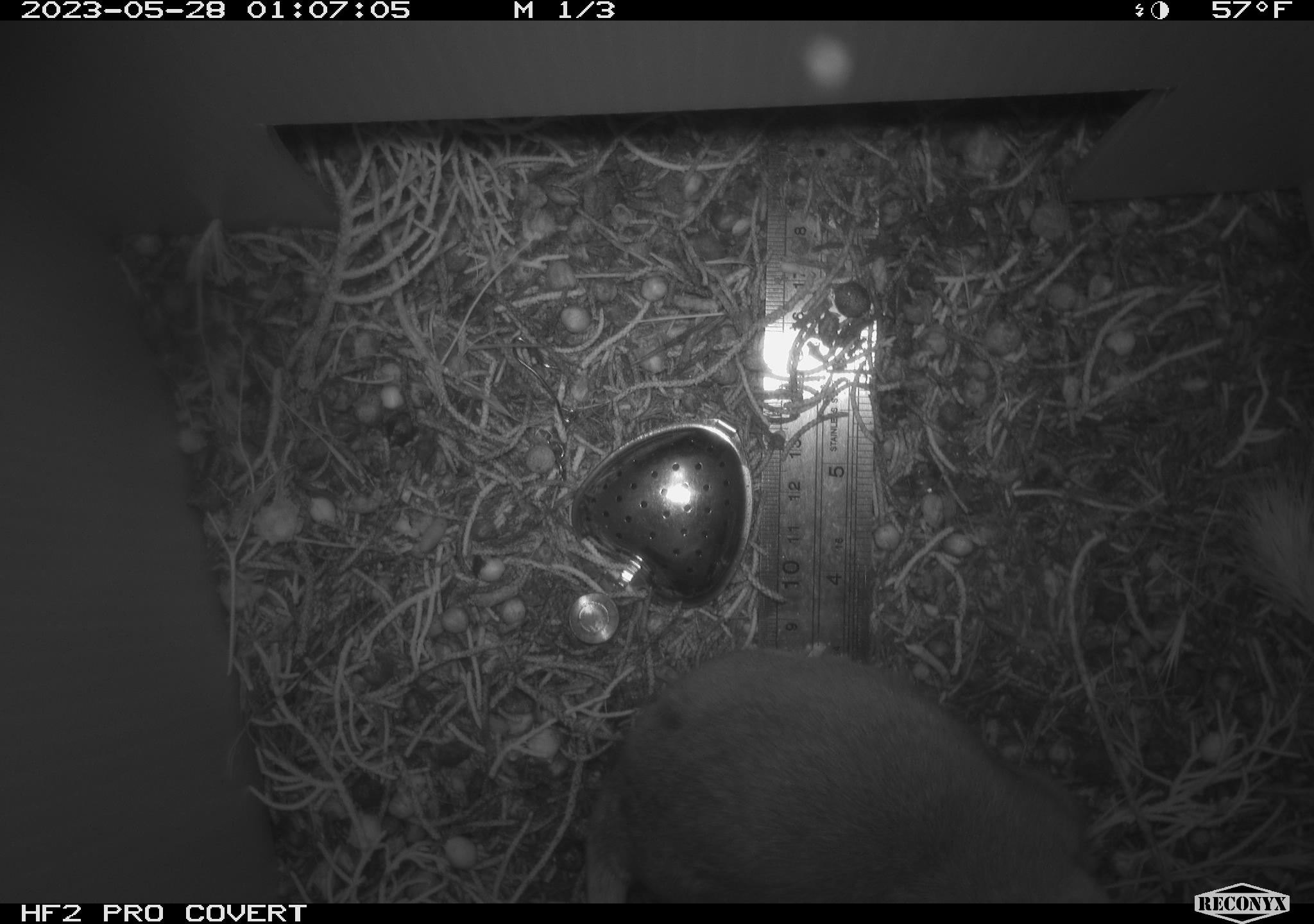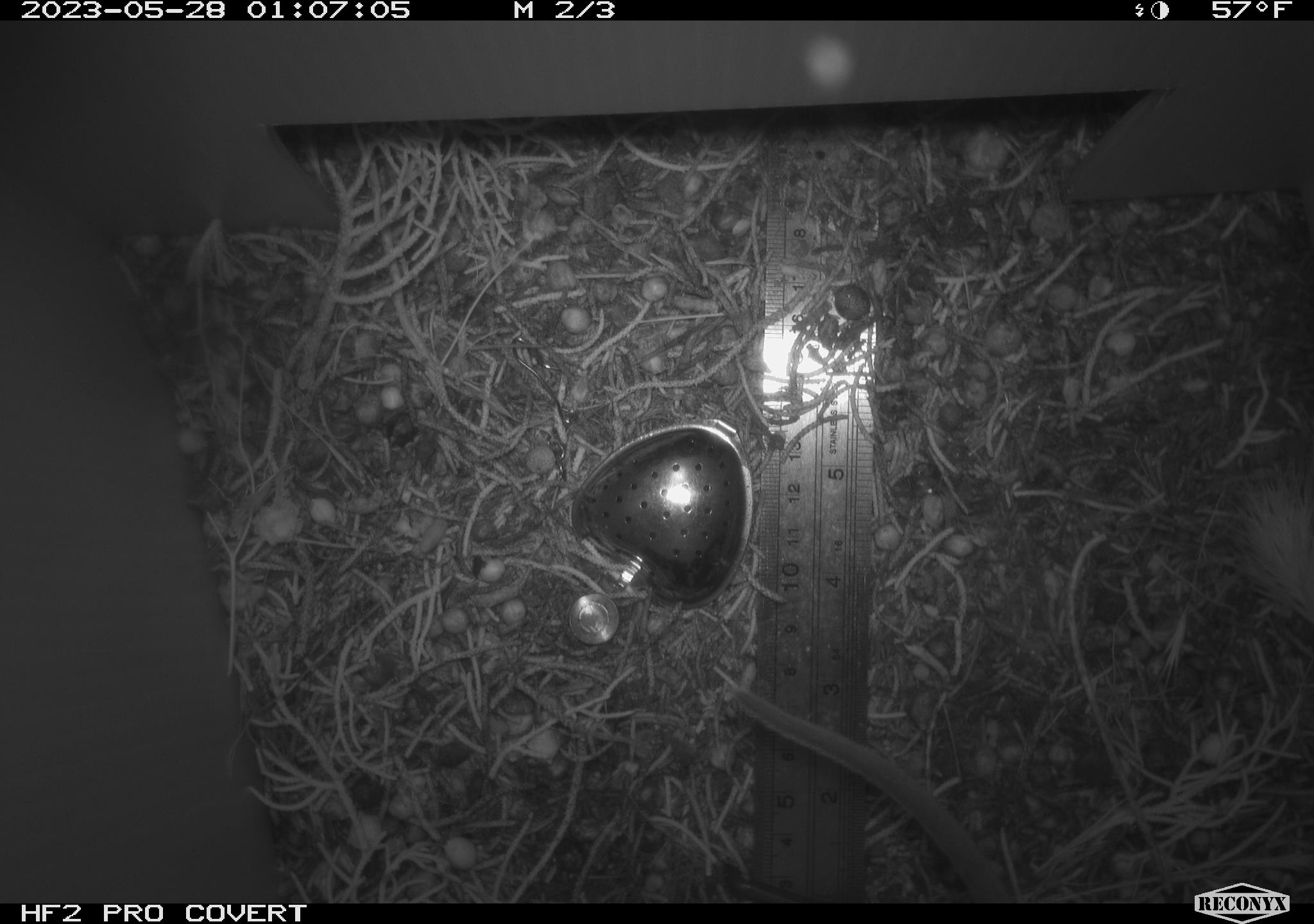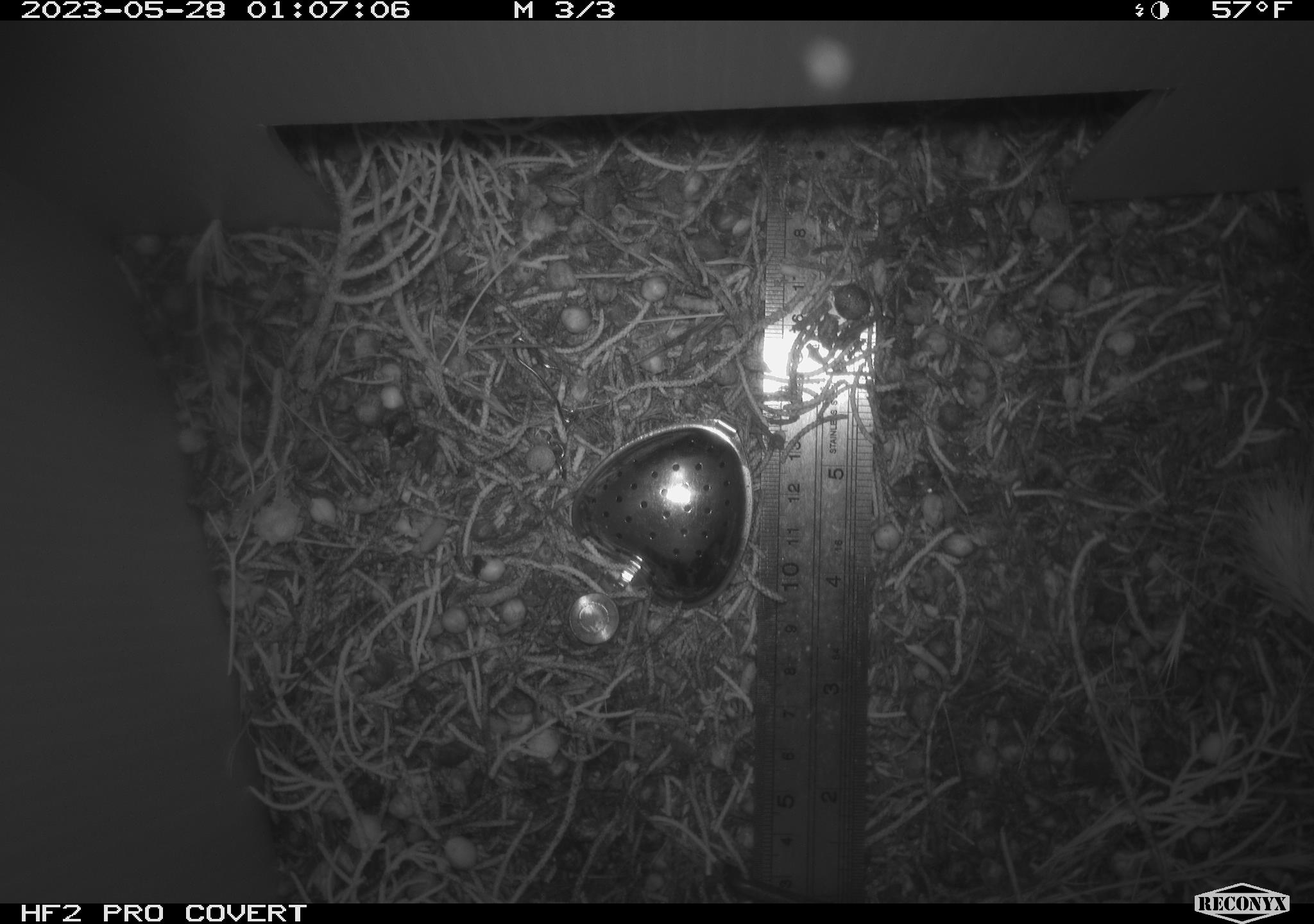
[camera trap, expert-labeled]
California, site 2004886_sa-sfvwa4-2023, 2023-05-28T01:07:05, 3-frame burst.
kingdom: Animalia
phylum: Chordata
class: Mammalia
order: Rodentia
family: Cricetidae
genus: Neotoma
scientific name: Neotoma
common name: pack rat or woodrat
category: neotoma species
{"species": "neotoma species (pack rat or woodrat) (Neotoma)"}